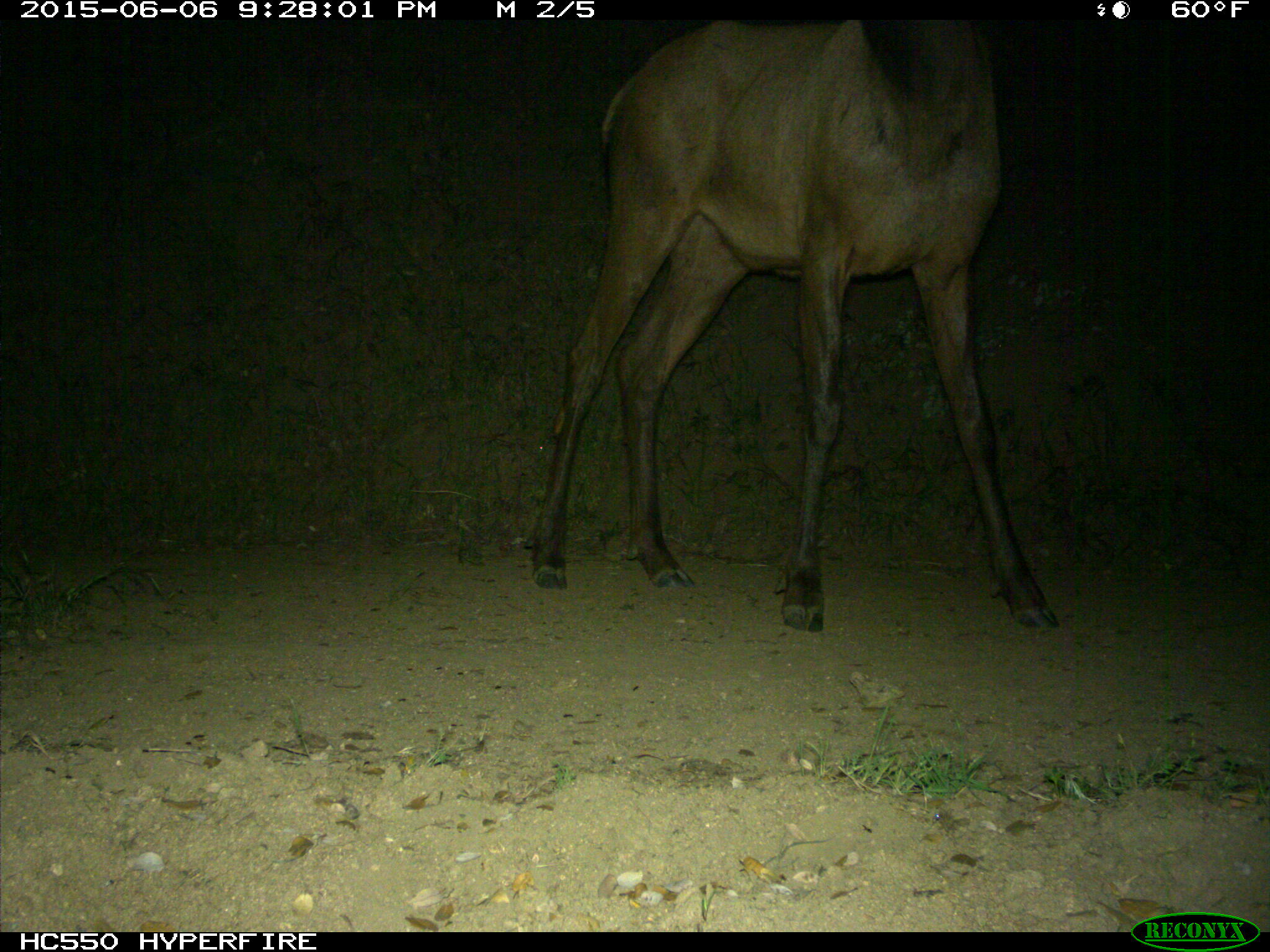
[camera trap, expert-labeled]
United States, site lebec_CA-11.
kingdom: Animalia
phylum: Chordata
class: Mammalia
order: Artiodactyla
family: Cervidae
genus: Cervus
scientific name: Cervus canadensis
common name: elk